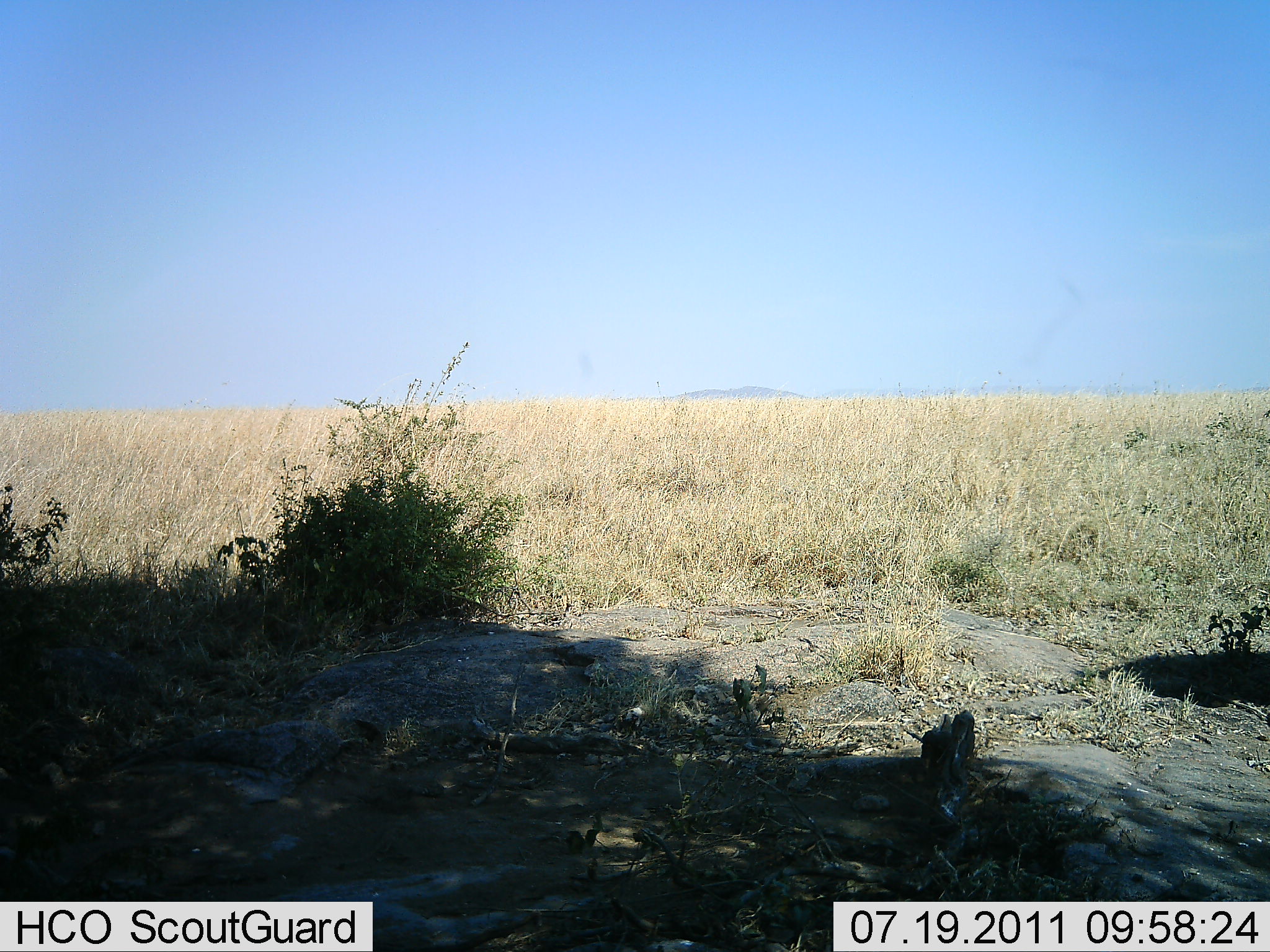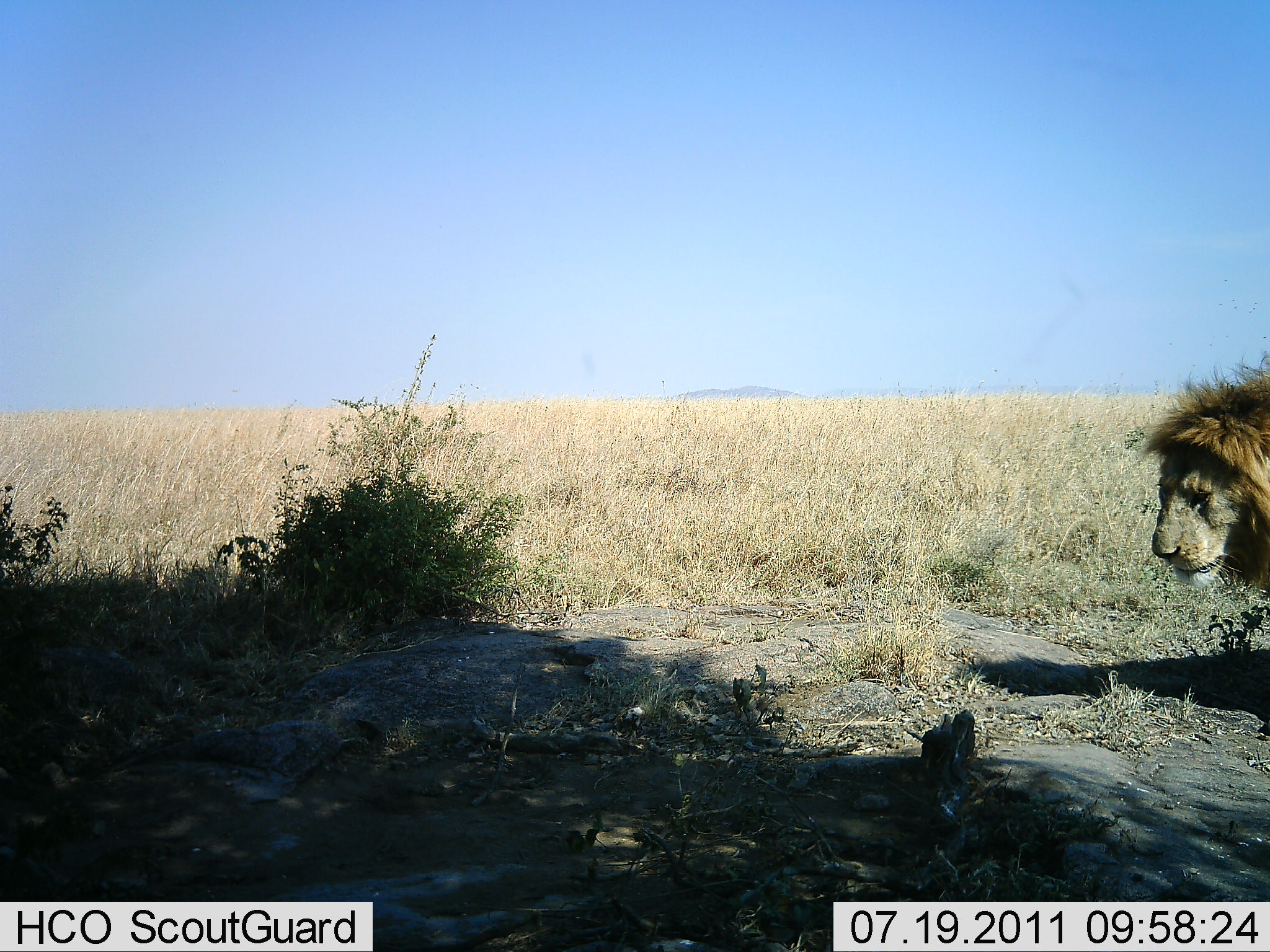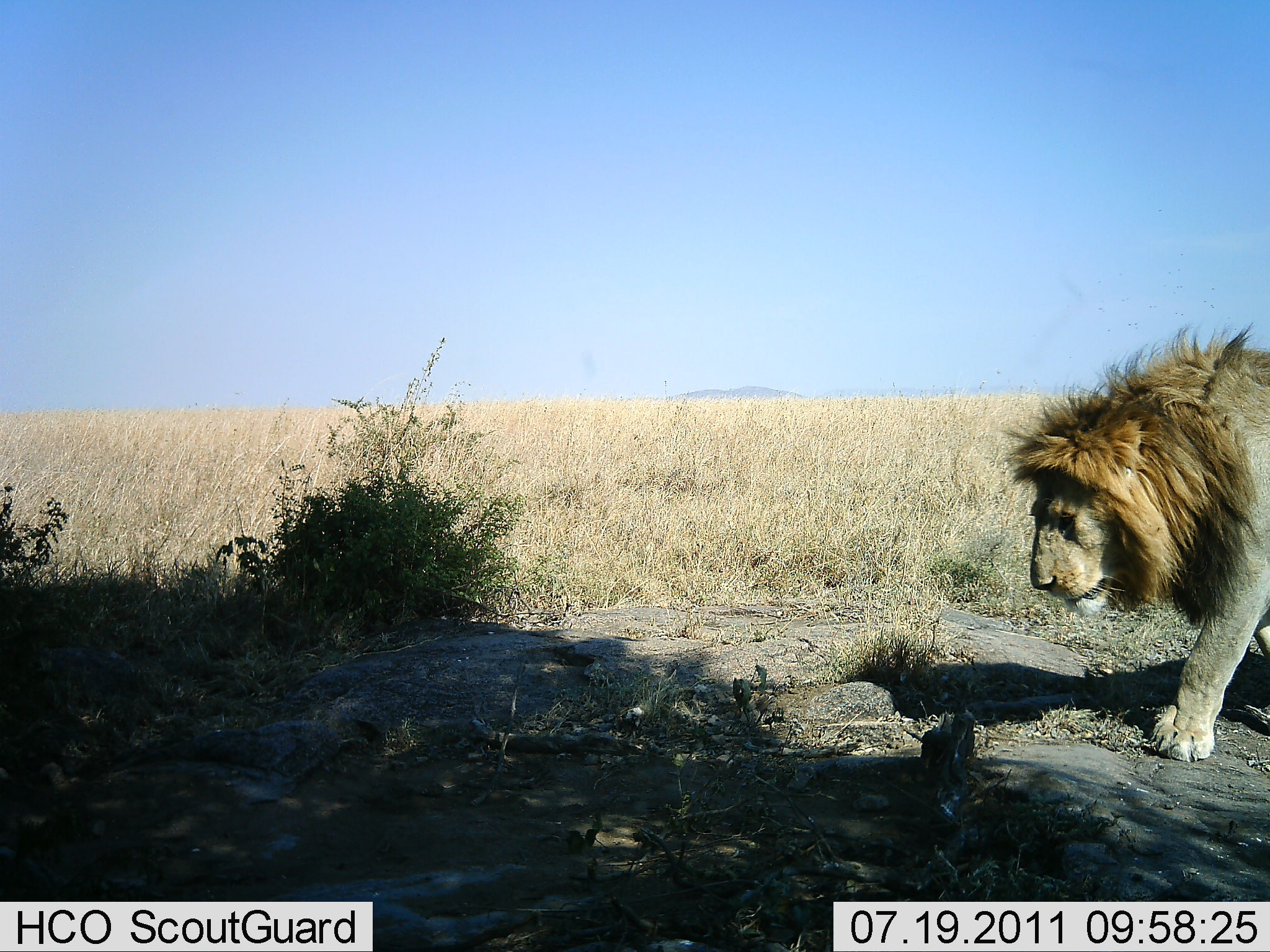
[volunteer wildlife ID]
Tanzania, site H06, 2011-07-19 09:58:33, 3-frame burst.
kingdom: Animalia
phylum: Chordata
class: Mammalia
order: Carnivora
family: Felidae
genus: Panthera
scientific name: Panthera leo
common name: lion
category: lionmale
Lionmale (lion) (Panthera leo), count 1. Behavior (volunteer vote fractions): standing 0%, resting 0%, moving 100%, interacting 0%. Young present (vote fraction): 0%. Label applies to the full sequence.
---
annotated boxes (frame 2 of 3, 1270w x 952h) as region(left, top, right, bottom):
animal: region(1138, 350, 1270, 601)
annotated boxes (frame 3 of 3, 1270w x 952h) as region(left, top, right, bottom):
animal: region(994, 320, 1269, 764)